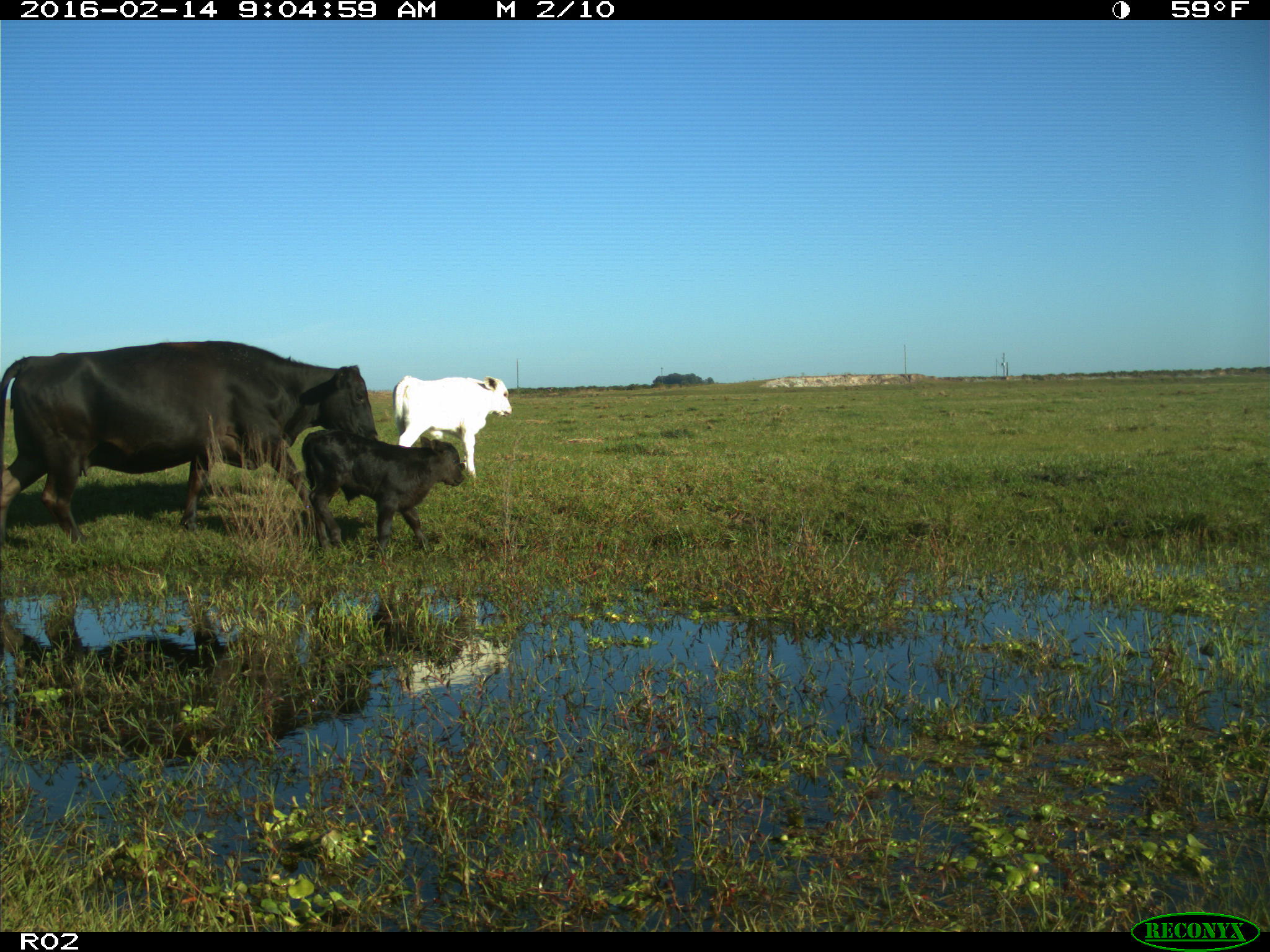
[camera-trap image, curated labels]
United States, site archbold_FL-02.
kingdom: Animalia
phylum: Chordata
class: Mammalia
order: Artiodactyla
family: Bovidae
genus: Bos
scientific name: Bos taurus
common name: domestic cow